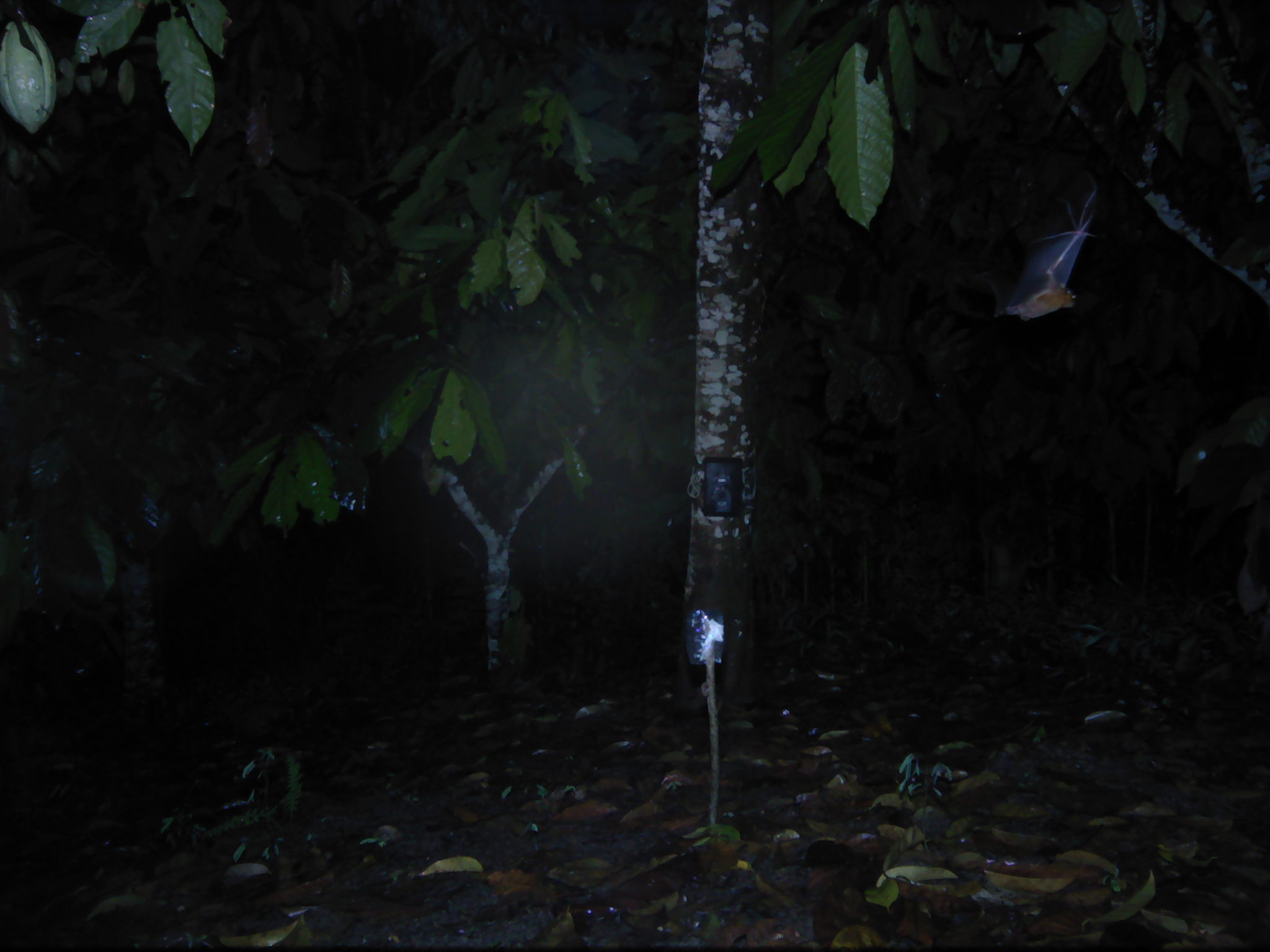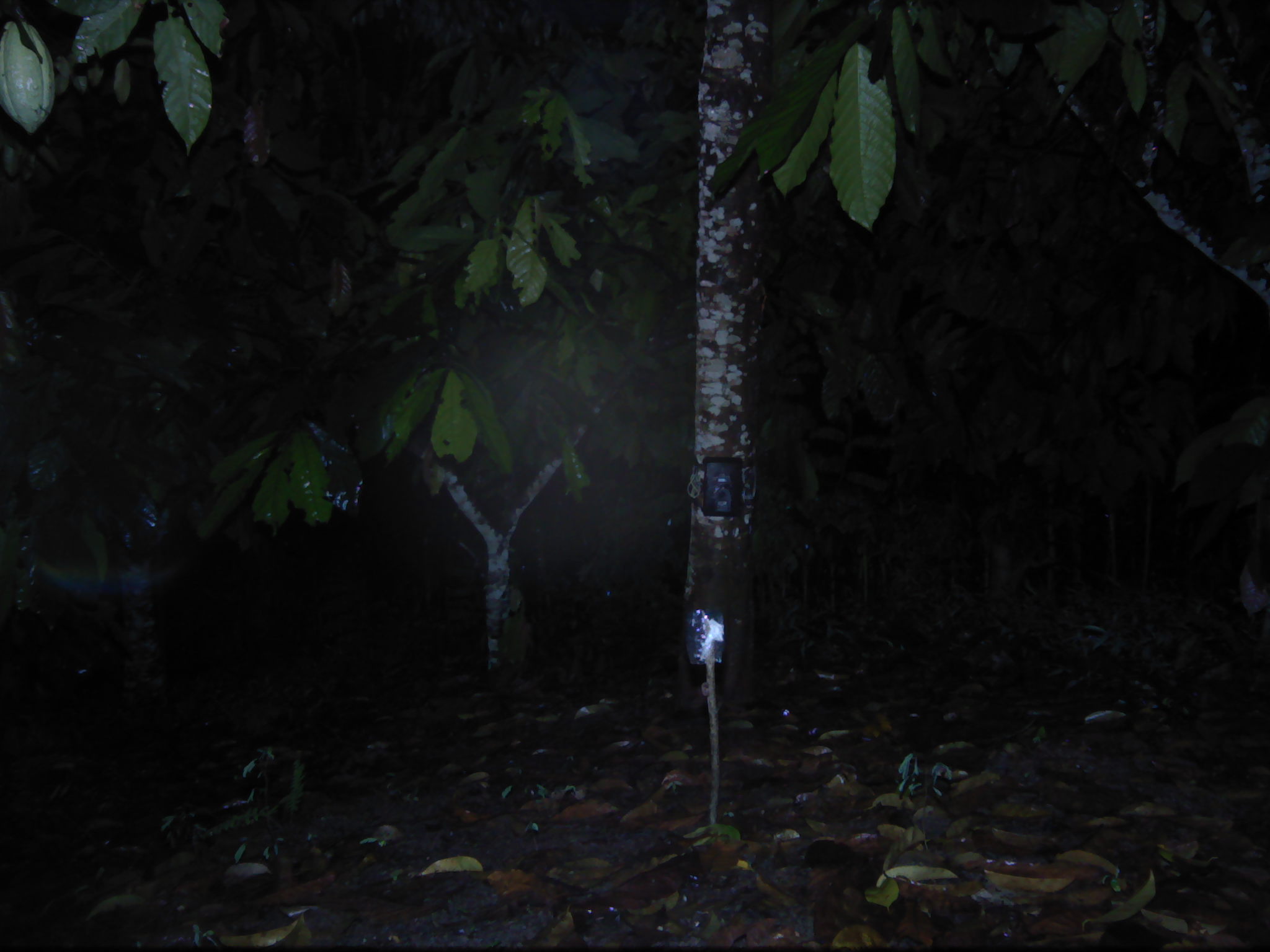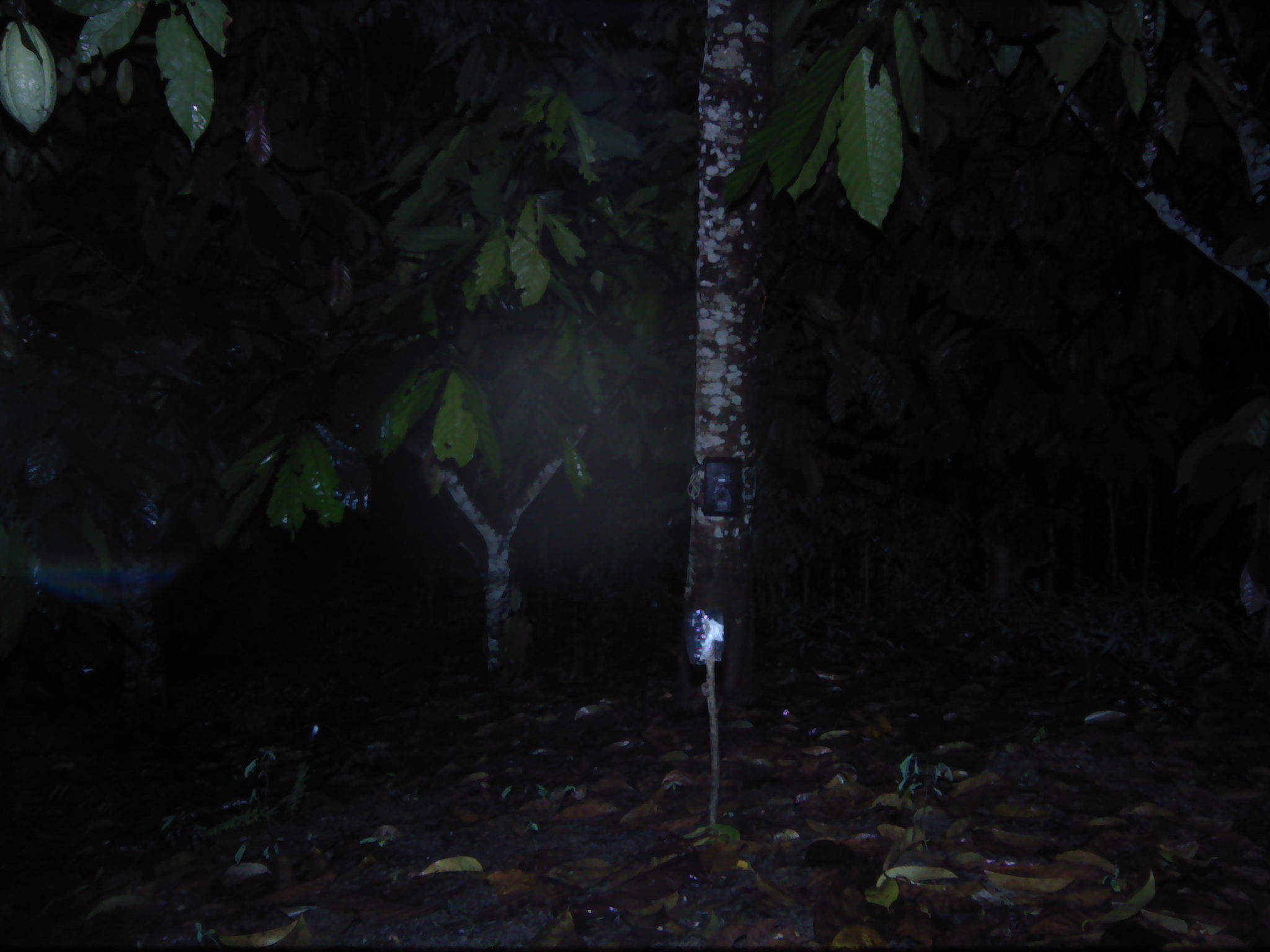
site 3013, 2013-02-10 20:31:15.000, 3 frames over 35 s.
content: unidentified animal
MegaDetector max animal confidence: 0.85